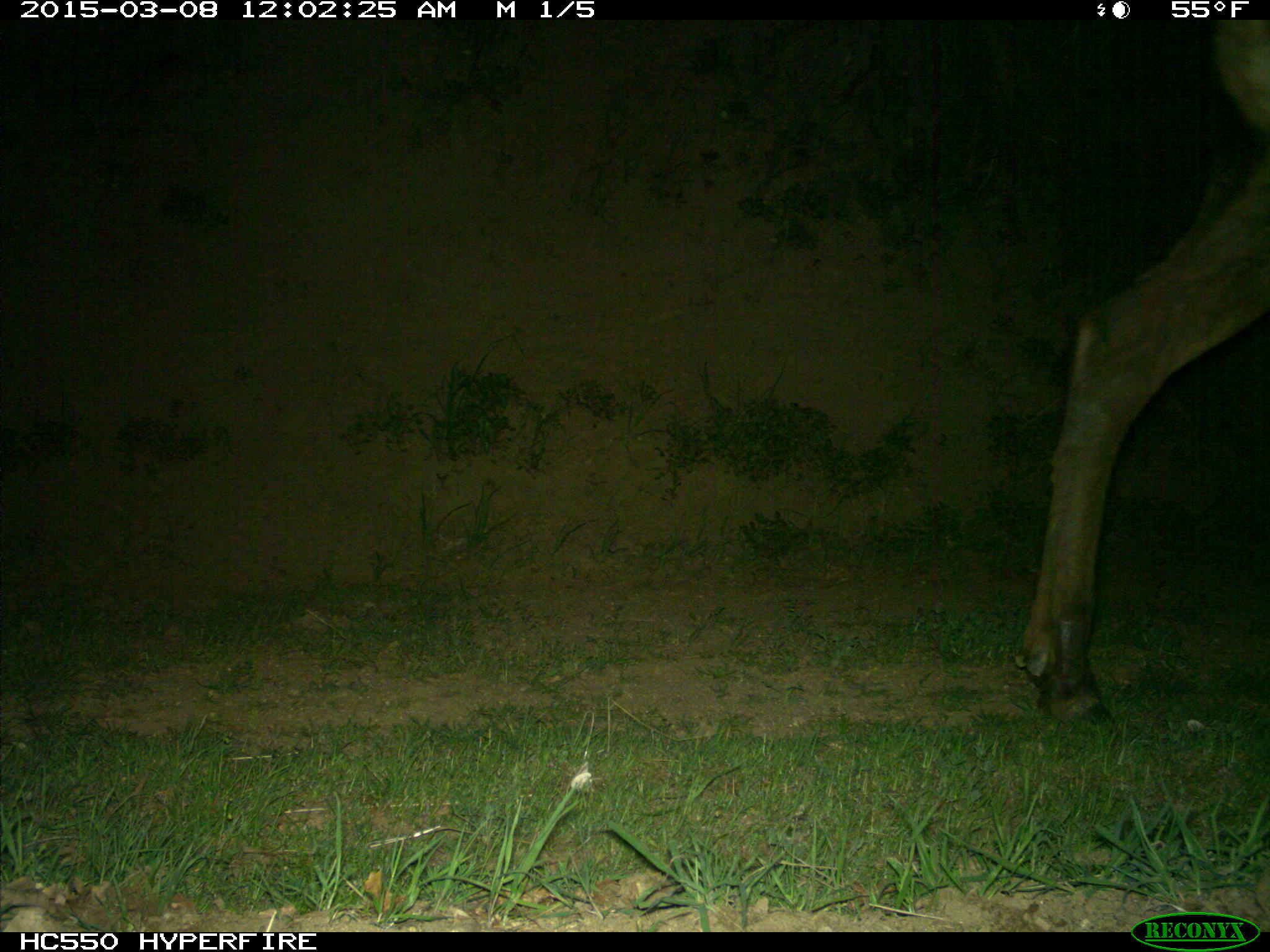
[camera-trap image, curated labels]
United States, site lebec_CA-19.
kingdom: Animalia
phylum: Chordata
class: Mammalia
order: Artiodactyla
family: Cervidae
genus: Cervus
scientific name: Cervus canadensis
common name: elk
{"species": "Cervus canadensis (elk)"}